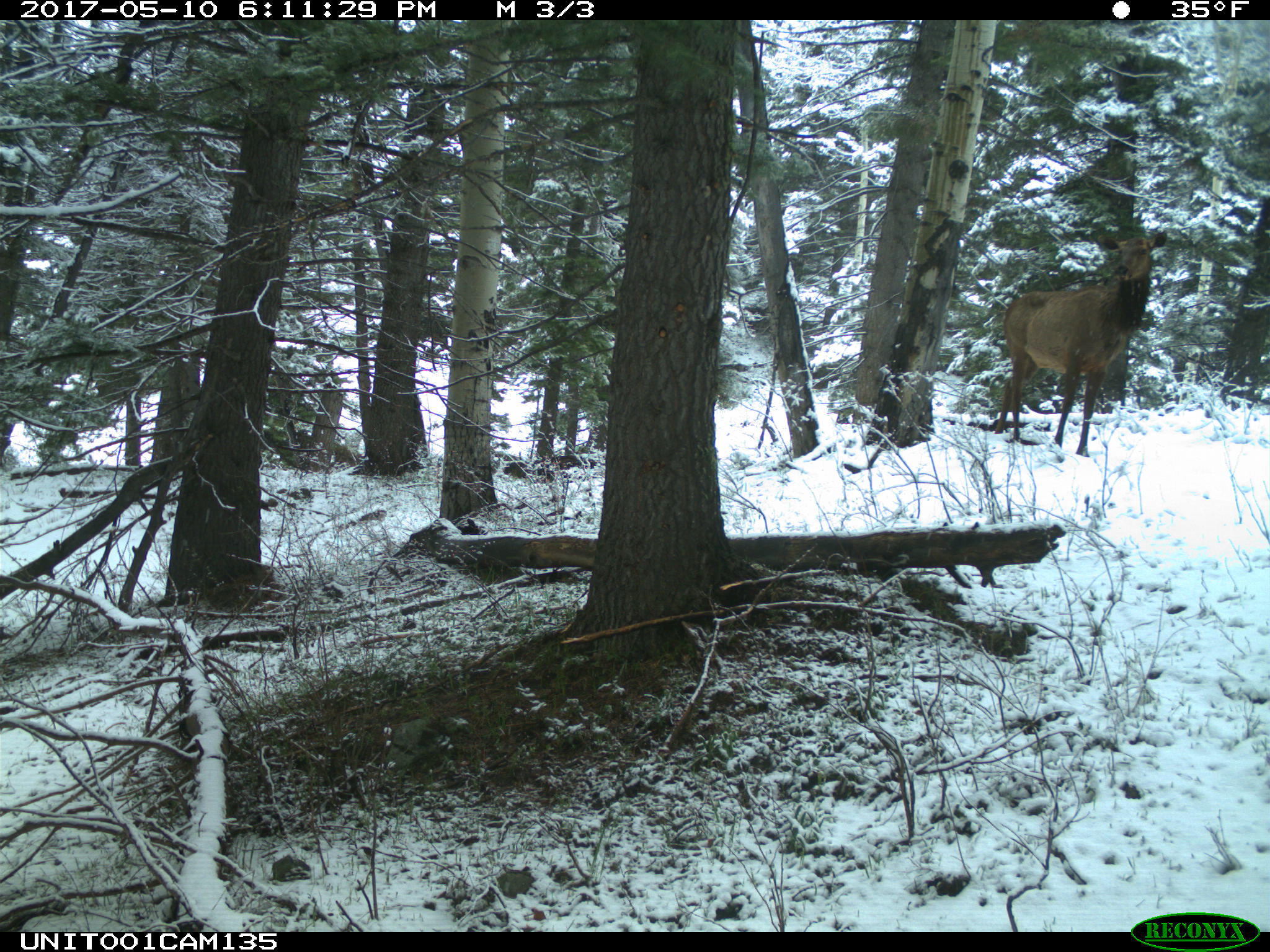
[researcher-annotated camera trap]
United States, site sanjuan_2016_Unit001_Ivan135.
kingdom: Animalia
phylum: Chordata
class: Mammalia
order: Artiodactyla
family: Cervidae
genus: Cervus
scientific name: Cervus elaphus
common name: red deer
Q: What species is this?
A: Cervus elaphus (red deer).